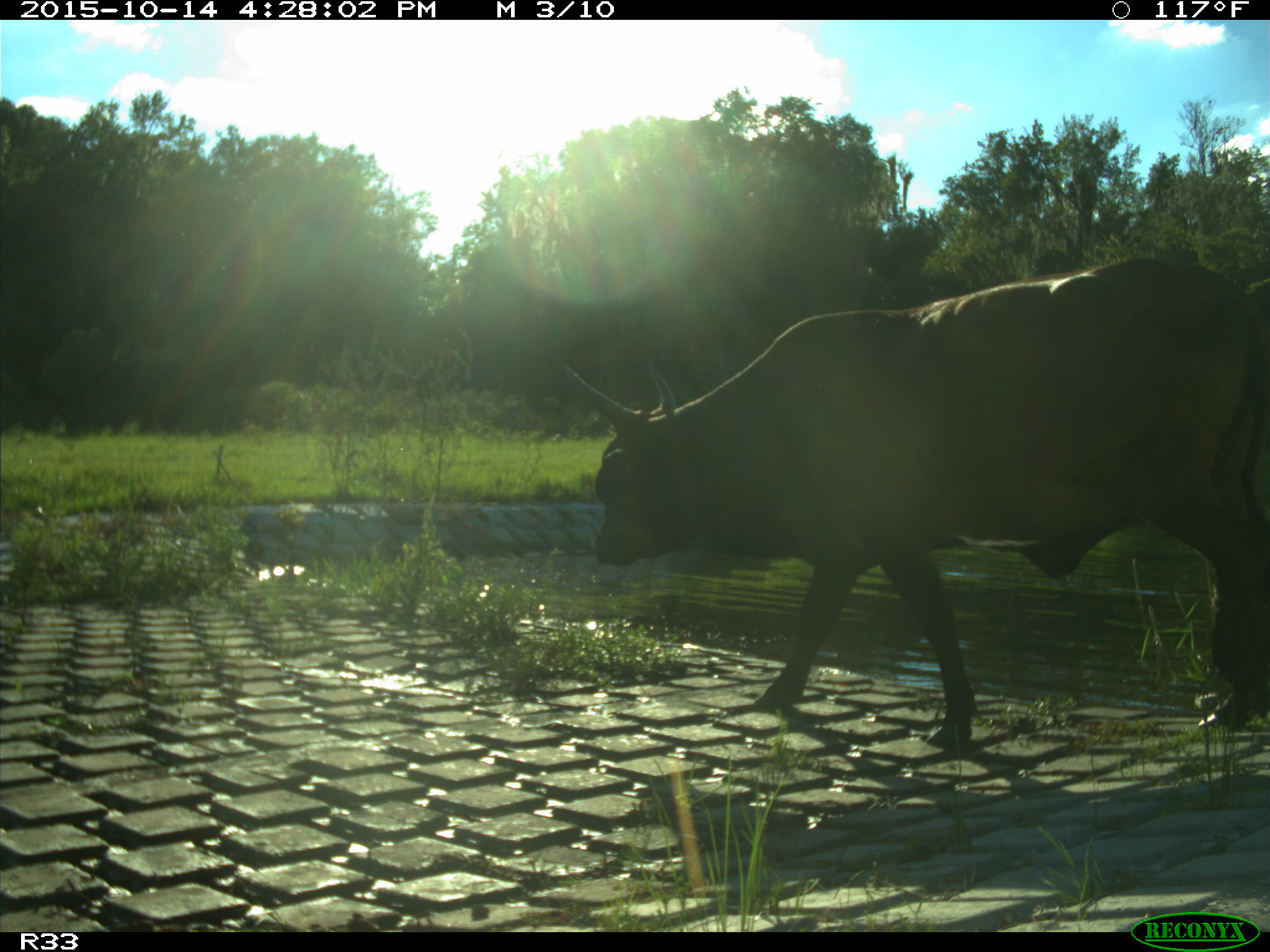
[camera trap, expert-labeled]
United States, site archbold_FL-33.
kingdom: Animalia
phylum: Chordata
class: Mammalia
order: Artiodactyla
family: Bovidae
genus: Bos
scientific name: Bos taurus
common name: domestic cow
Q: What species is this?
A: Bos taurus (domestic cow).